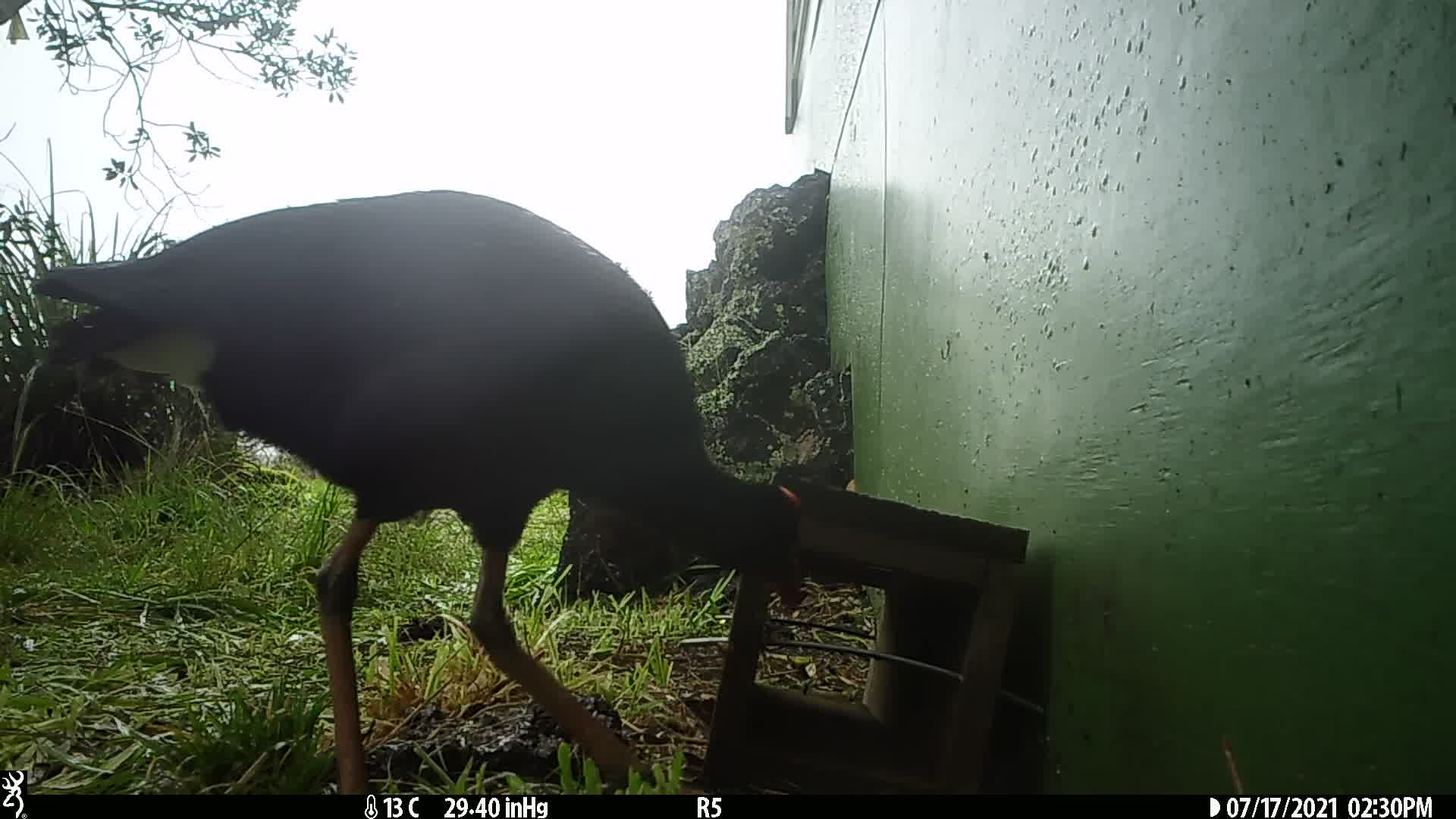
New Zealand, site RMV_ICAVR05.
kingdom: Animalia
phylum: Chordata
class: Aves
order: Gruiformes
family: Rallidae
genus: Porphyrio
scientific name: Porphyrio melanotus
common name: australasian swamphen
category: pukeko